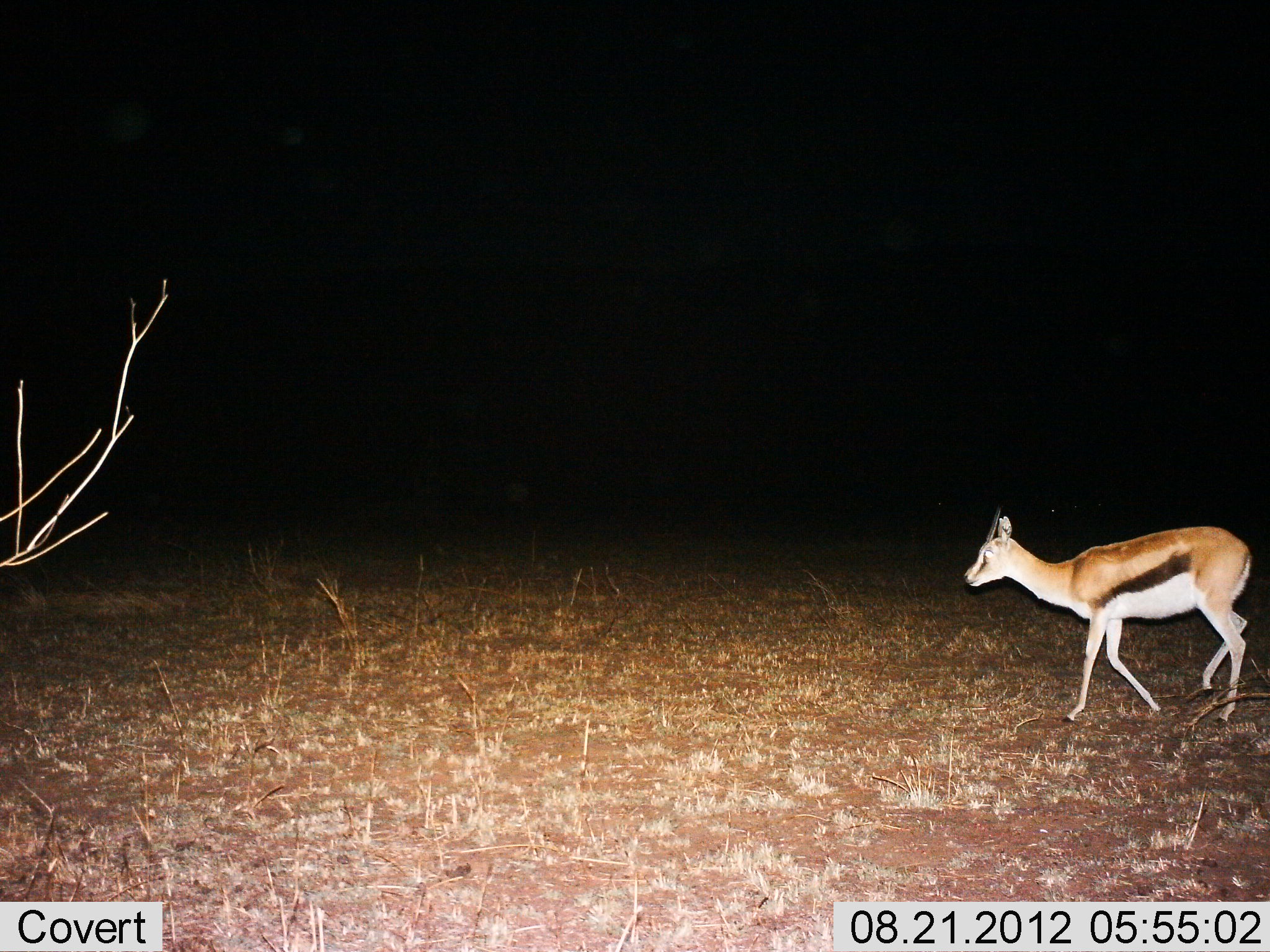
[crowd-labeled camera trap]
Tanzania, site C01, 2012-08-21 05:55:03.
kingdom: Animalia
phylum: Chordata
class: Mammalia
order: Artiodactyla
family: Bovidae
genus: Eudorcas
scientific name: Eudorcas thomsonii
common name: thomson's gazelle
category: gazellethomsons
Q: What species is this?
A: Gazellethomsons (thomson's gazelle) (Eudorcas thomsonii).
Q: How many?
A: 1.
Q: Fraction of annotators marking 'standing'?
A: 20%.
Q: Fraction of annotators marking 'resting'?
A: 0%.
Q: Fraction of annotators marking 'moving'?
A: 80%.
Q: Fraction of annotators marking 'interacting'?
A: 0%.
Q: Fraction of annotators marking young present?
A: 0%.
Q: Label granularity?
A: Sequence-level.